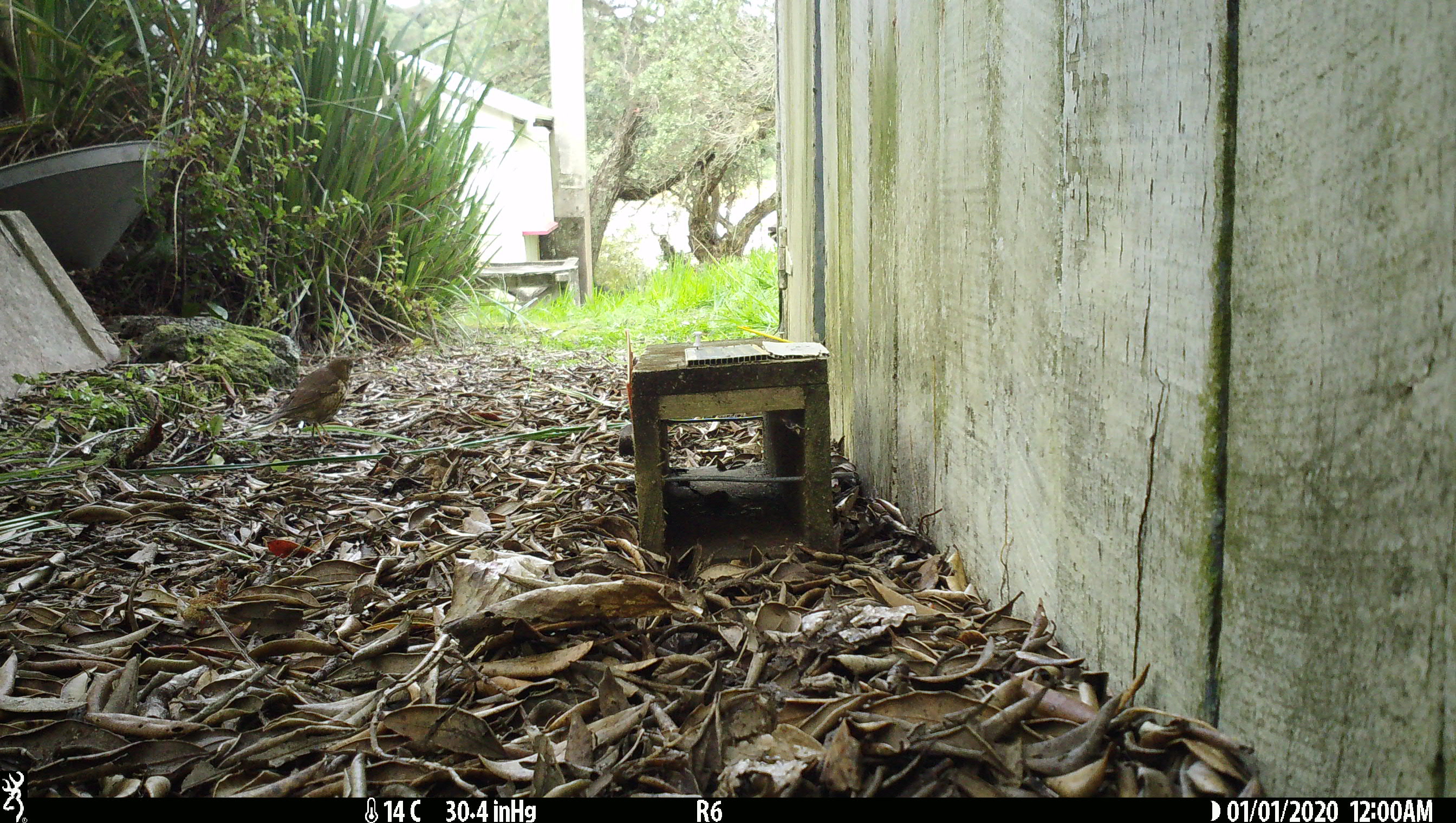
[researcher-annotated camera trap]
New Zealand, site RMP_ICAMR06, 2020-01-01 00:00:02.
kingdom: Animalia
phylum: Chordata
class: Aves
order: Passeriformes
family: Turdidae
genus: Turdus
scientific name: Turdus philomelos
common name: song thrush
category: thrush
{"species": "thrush (song thrush) (Turdus philomelos)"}